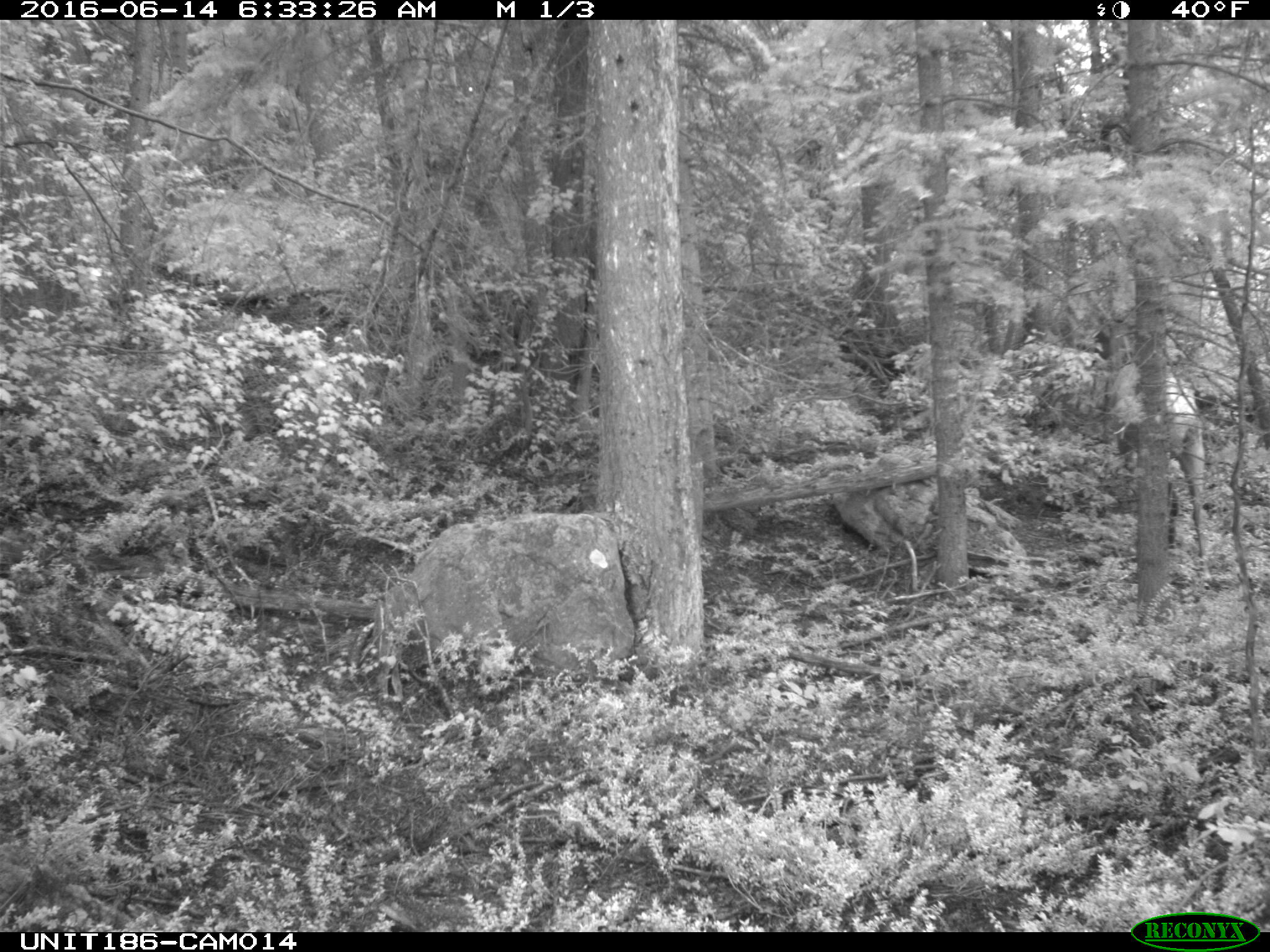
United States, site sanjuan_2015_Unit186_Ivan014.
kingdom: Animalia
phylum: Chordata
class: Mammalia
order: Artiodactyla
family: Cervidae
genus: Cervus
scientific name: Cervus elaphus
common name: red deer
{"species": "Cervus elaphus (red deer)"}